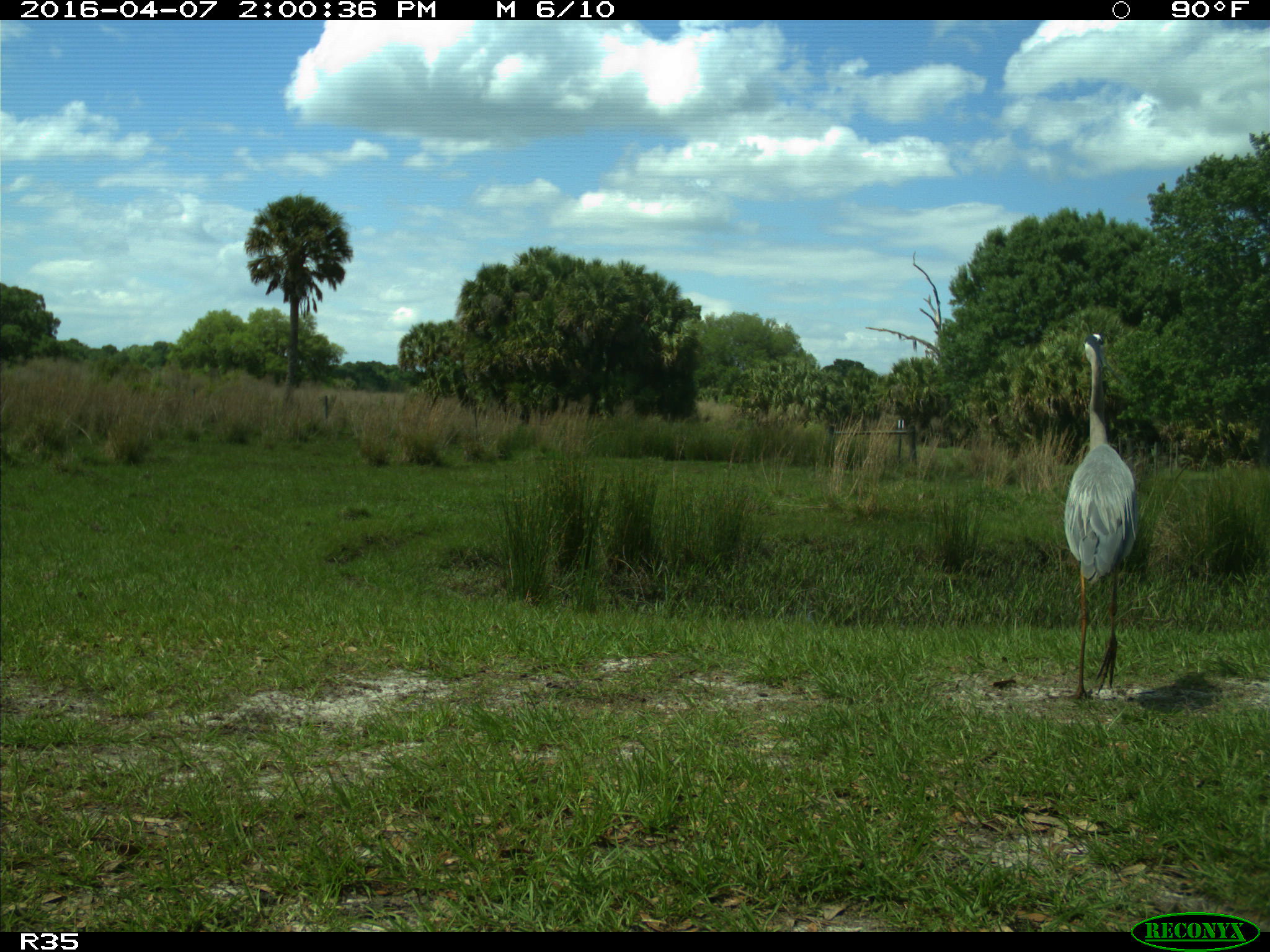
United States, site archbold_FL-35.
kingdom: Animalia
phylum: Chordata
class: Aves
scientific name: Aves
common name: birds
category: unidentified bird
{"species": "unidentified bird (birds) (Aves)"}